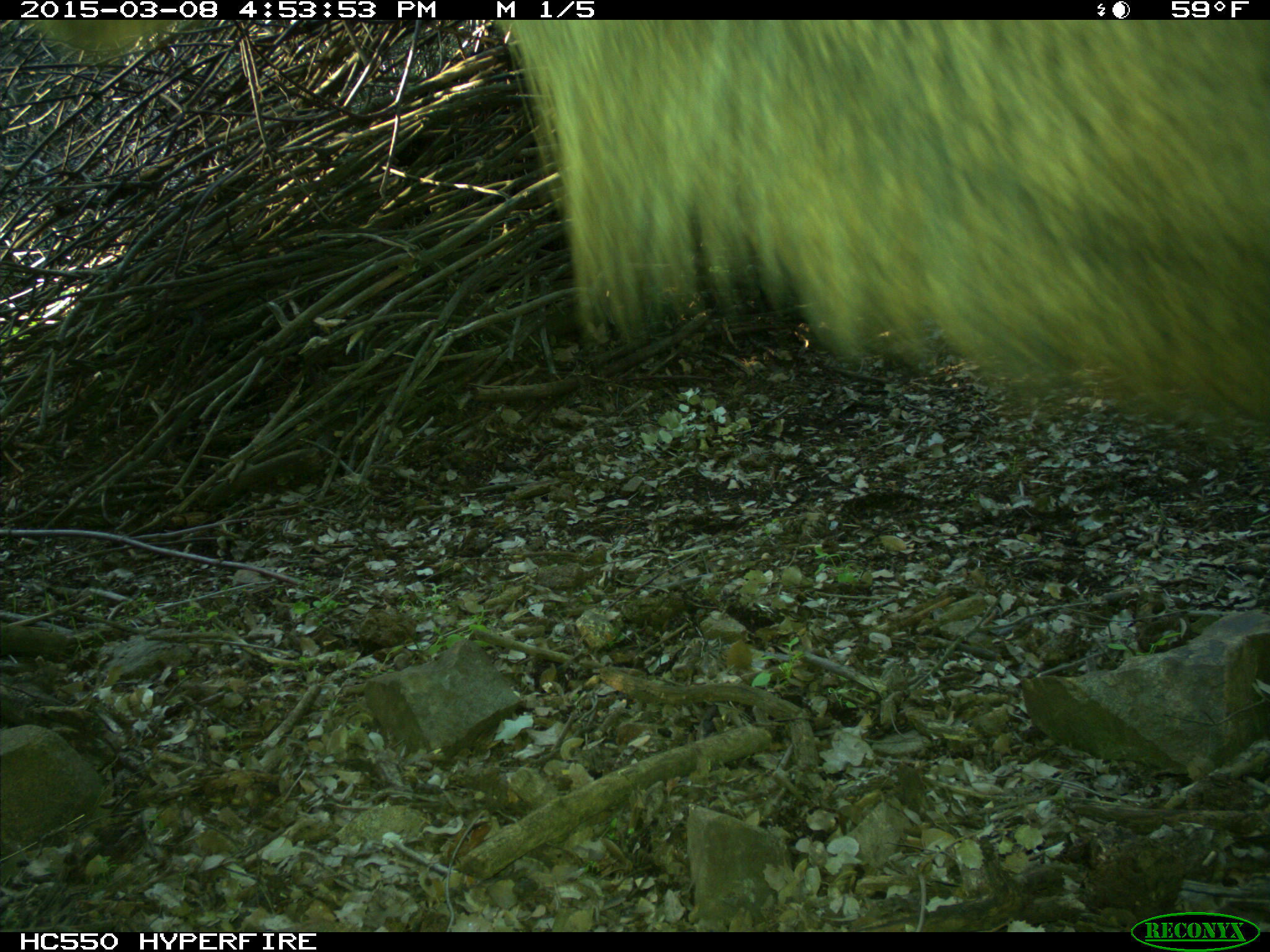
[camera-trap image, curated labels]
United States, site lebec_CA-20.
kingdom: Animalia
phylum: Chordata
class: Mammalia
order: Artiodactyla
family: Cervidae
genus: Cervus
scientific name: Cervus canadensis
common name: elk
Cervus canadensis (elk).